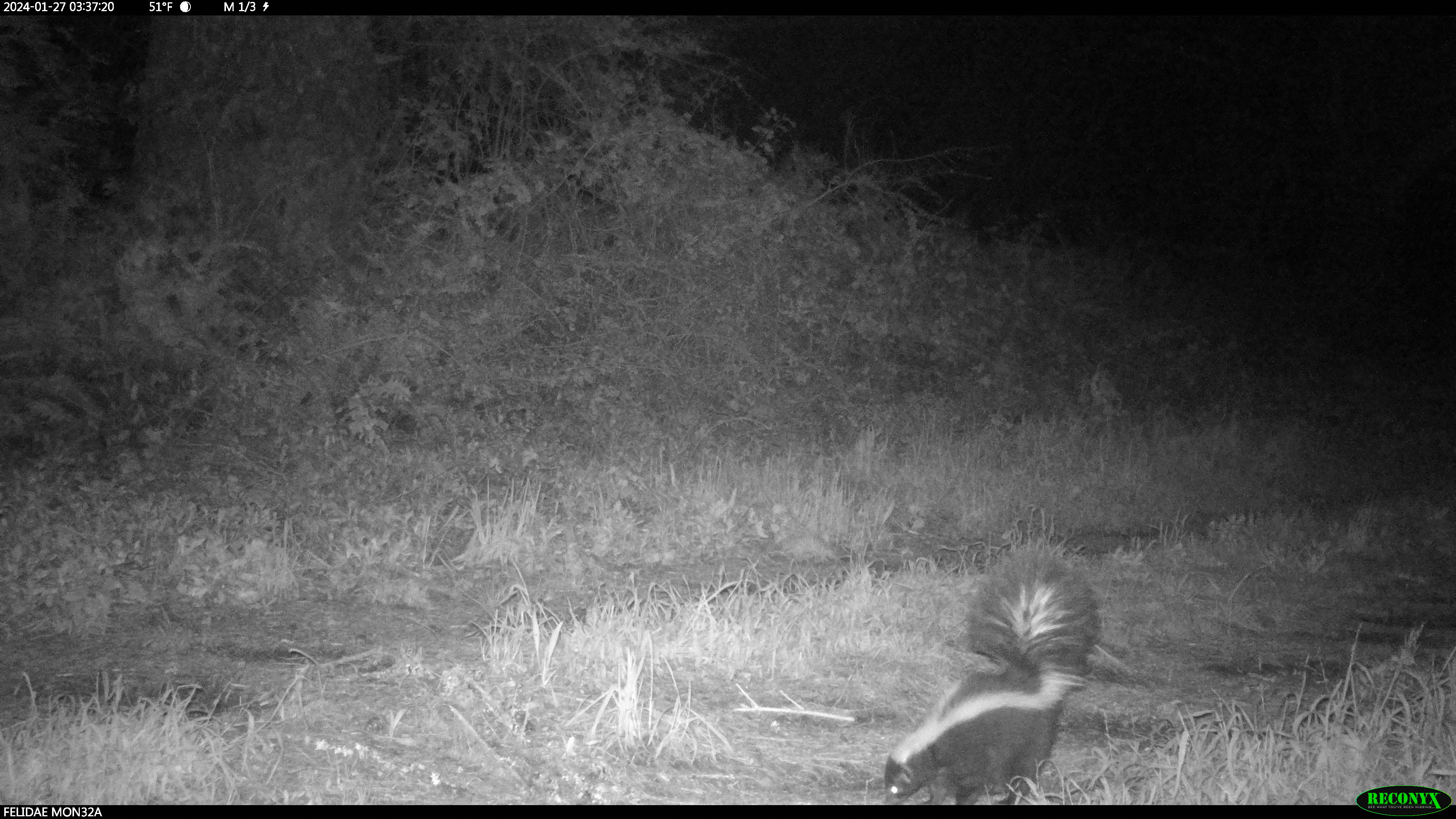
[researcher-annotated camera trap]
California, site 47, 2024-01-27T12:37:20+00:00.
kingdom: Animalia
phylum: Chordata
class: Mammalia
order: Carnivora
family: Mephitidae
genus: Mephitis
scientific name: Mephitis mephitis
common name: striped skunk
Striped skunk (Mephitis mephitis).